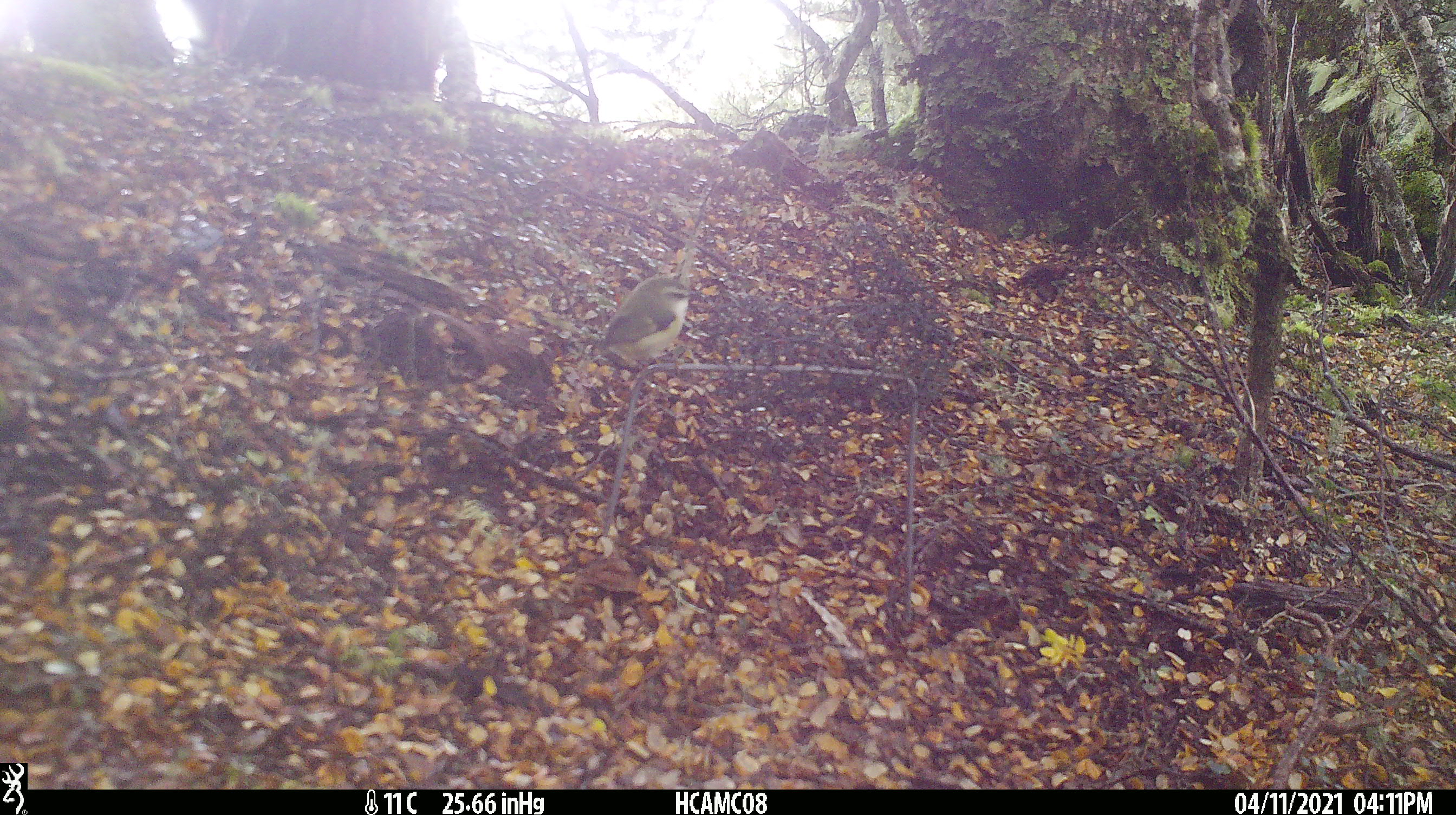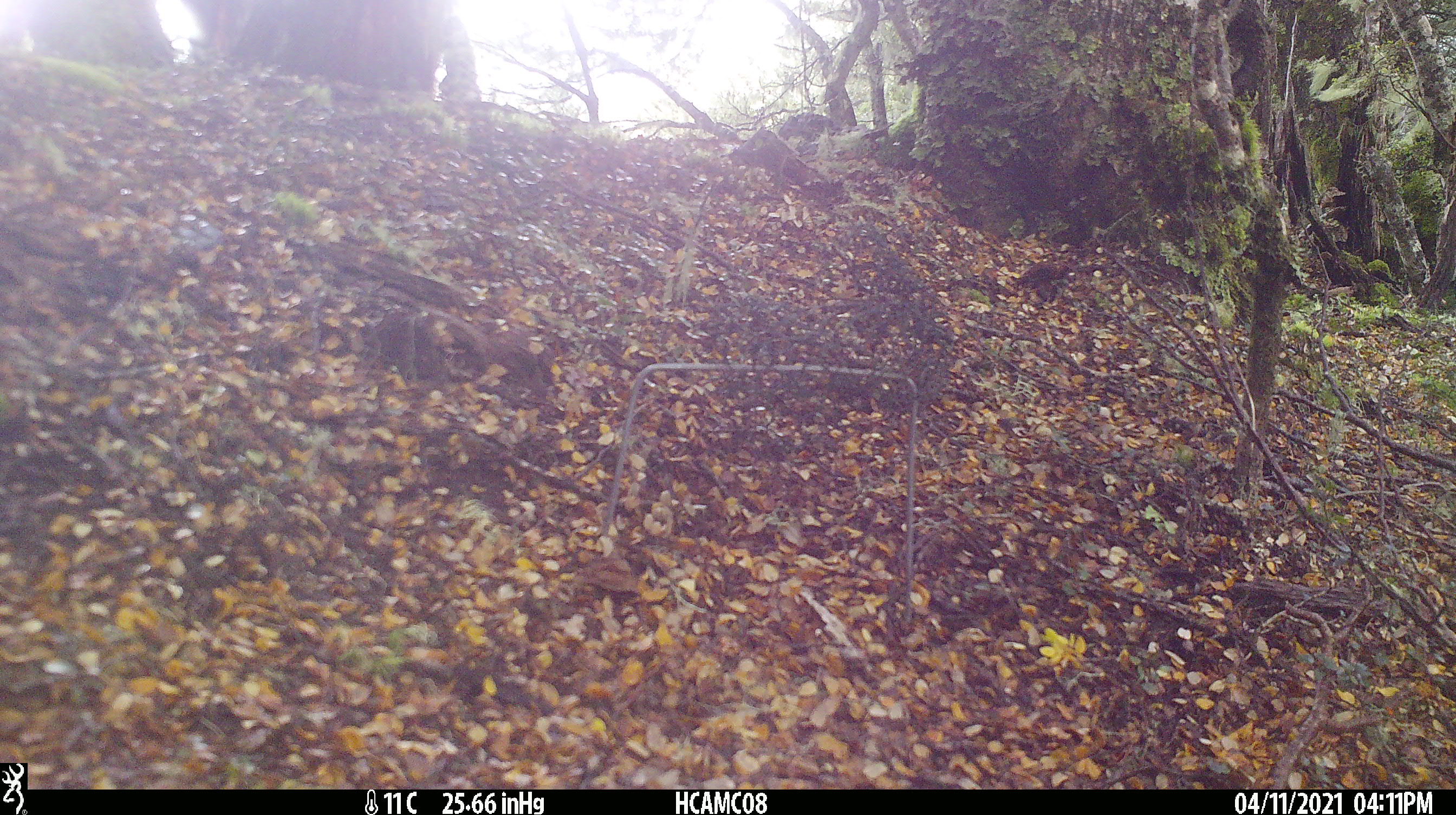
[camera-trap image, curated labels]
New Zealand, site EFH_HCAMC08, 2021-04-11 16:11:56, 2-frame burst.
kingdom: Animalia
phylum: Chordata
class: Aves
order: Passeriformes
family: Acanthisittidae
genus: Acanthisitta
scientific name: Acanthisitta chloris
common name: rifleman